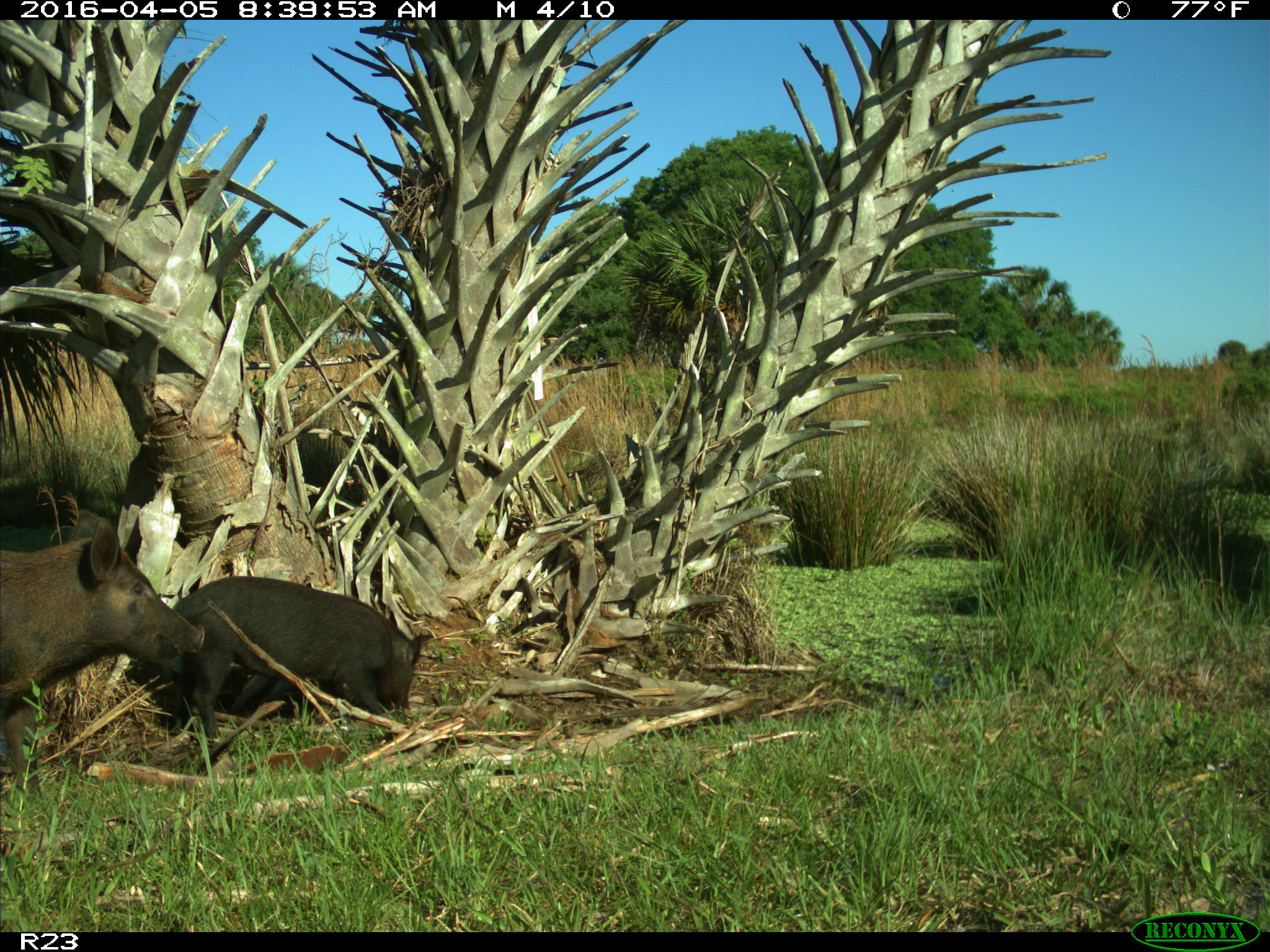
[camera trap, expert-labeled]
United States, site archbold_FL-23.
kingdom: Animalia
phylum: Chordata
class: Mammalia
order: Artiodactyla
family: Suidae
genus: Sus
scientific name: Sus scrofa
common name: wild boar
Sus scrofa (wild boar).